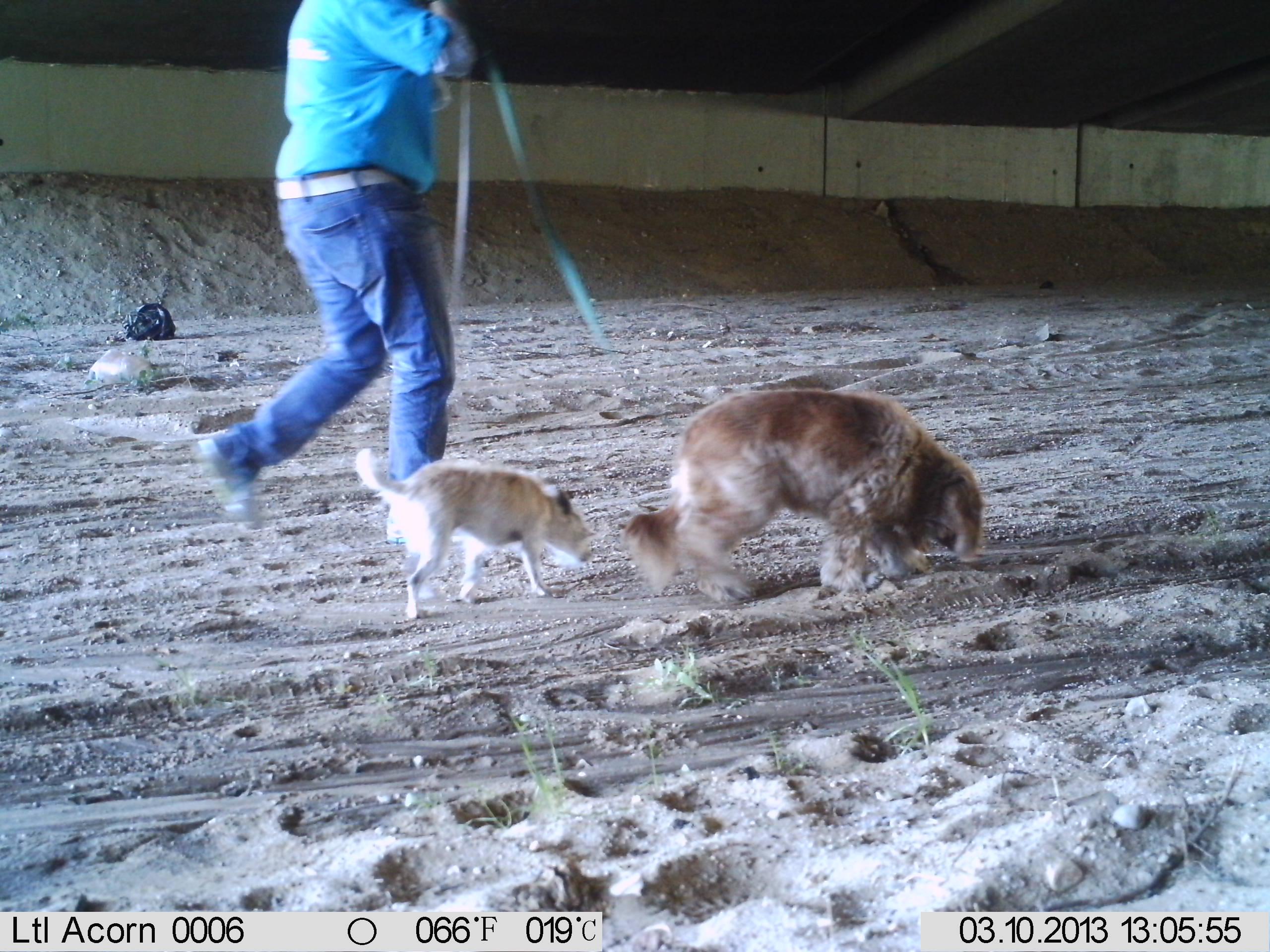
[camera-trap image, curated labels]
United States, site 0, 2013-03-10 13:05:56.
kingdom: Animalia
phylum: Chordata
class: Mammalia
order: Carnivora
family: Canidae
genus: Canis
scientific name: Canis familiaris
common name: domestic dog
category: dog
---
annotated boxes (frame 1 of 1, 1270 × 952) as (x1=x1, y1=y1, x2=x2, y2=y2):
dog: (x1=621, y1=379, x2=1002, y2=628); (x1=356, y1=443, x2=597, y2=622)